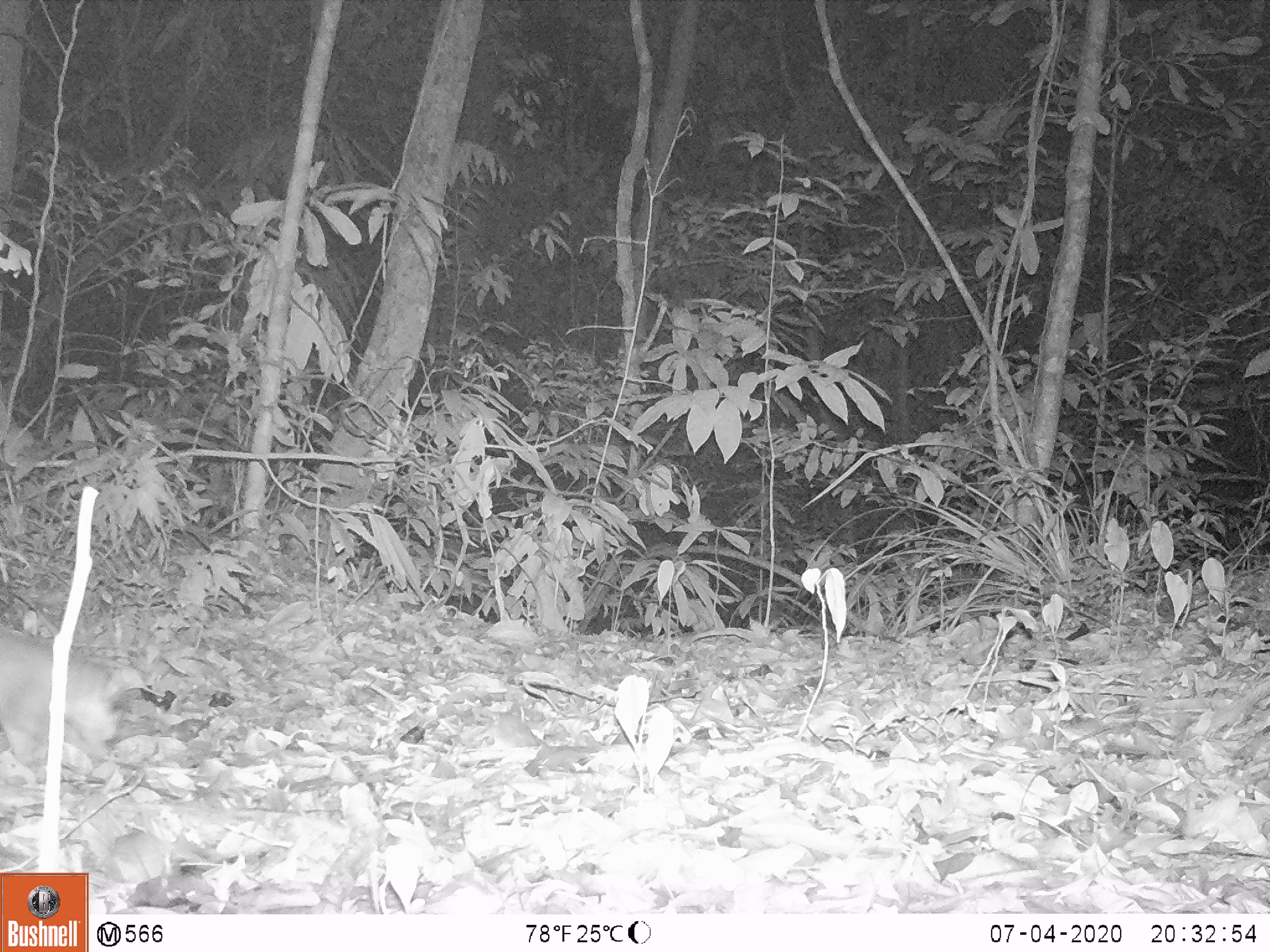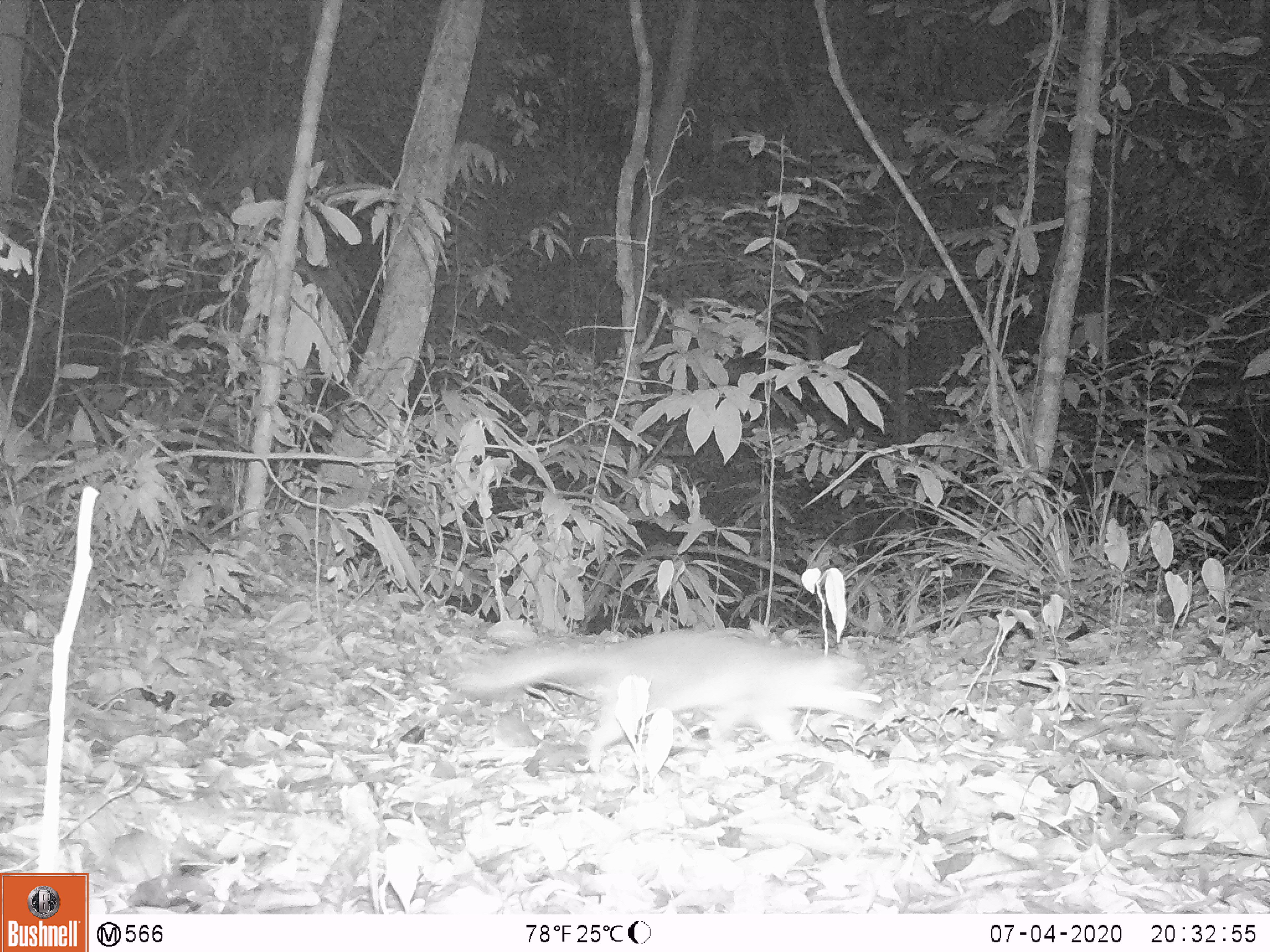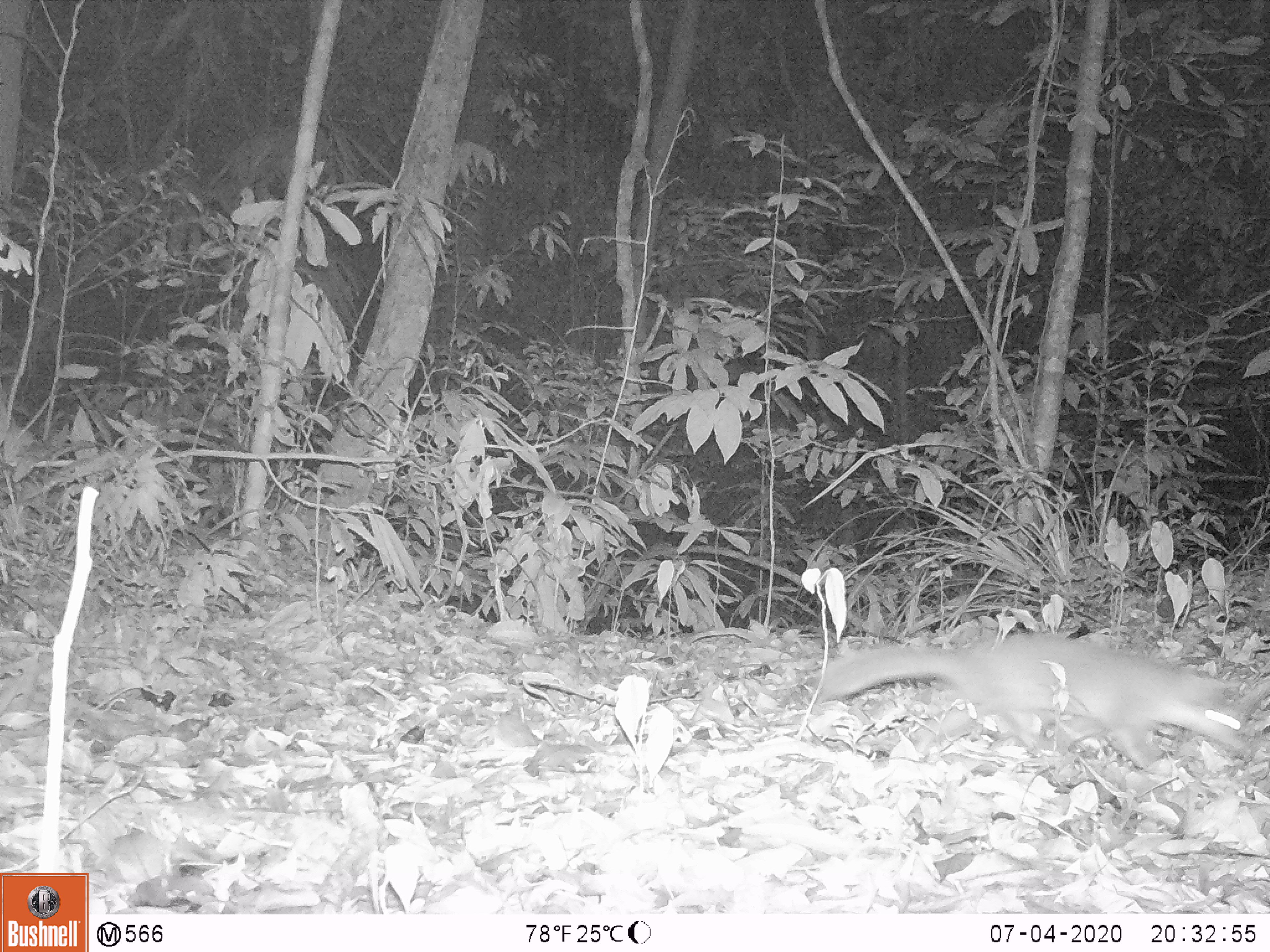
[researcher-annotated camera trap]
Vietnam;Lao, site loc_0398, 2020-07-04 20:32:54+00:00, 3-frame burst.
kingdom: Animalia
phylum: Chordata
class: Mammalia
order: Carnivora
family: Mustelidae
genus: Melogale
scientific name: Melogale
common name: ferret badger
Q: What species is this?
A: Ferret badger (Melogale).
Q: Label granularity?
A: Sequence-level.